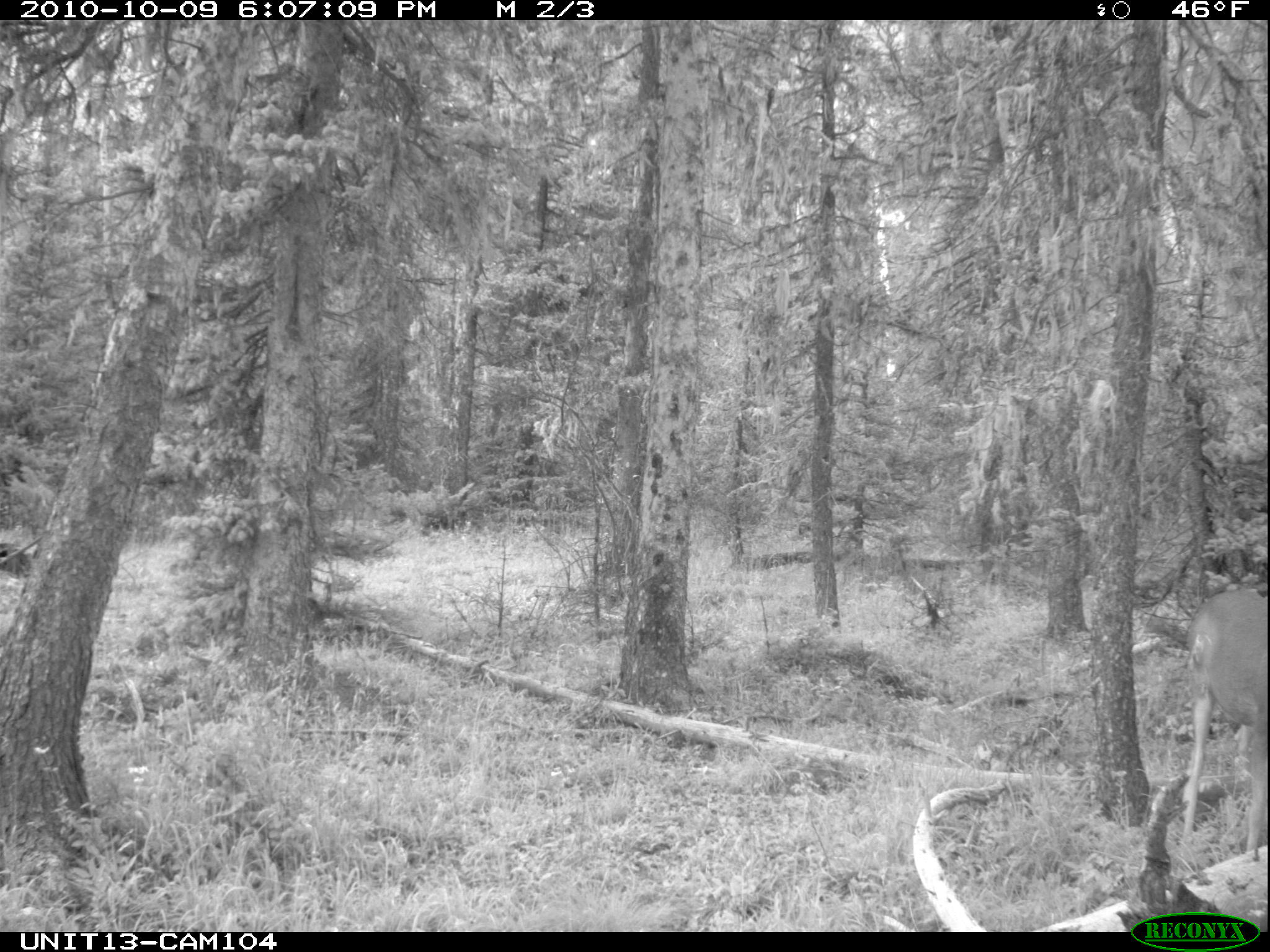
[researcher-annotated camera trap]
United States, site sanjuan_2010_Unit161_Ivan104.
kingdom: Animalia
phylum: Chordata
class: Mammalia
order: Artiodactyla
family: Cervidae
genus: Odocoileus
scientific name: Odocoileus hemionus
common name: mule deer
Odocoileus hemionus (mule deer).